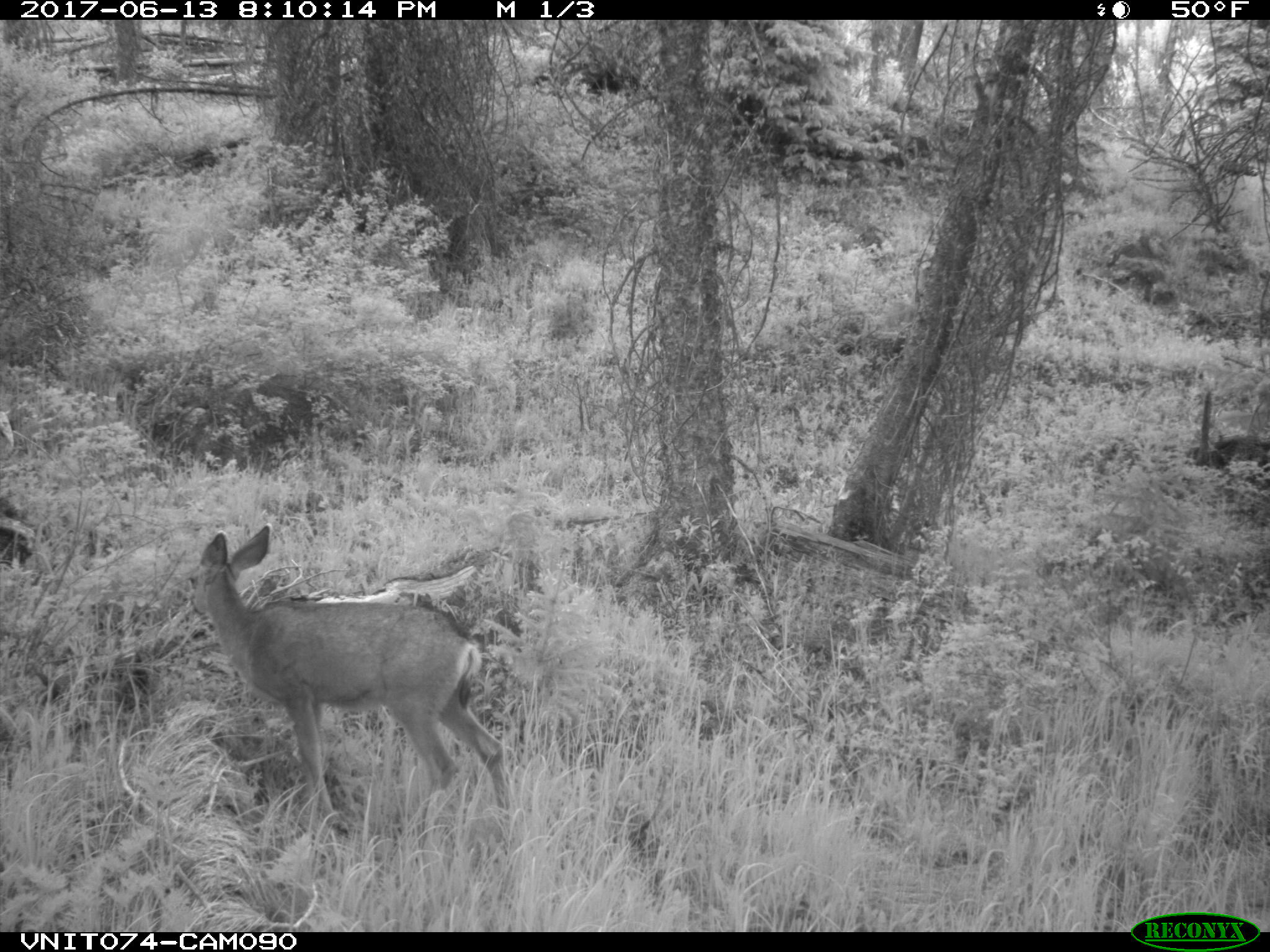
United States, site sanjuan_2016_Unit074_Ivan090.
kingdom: Animalia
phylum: Chordata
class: Mammalia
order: Artiodactyla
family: Cervidae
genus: Odocoileus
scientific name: Odocoileus hemionus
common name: mule deer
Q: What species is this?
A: Odocoileus hemionus (mule deer).